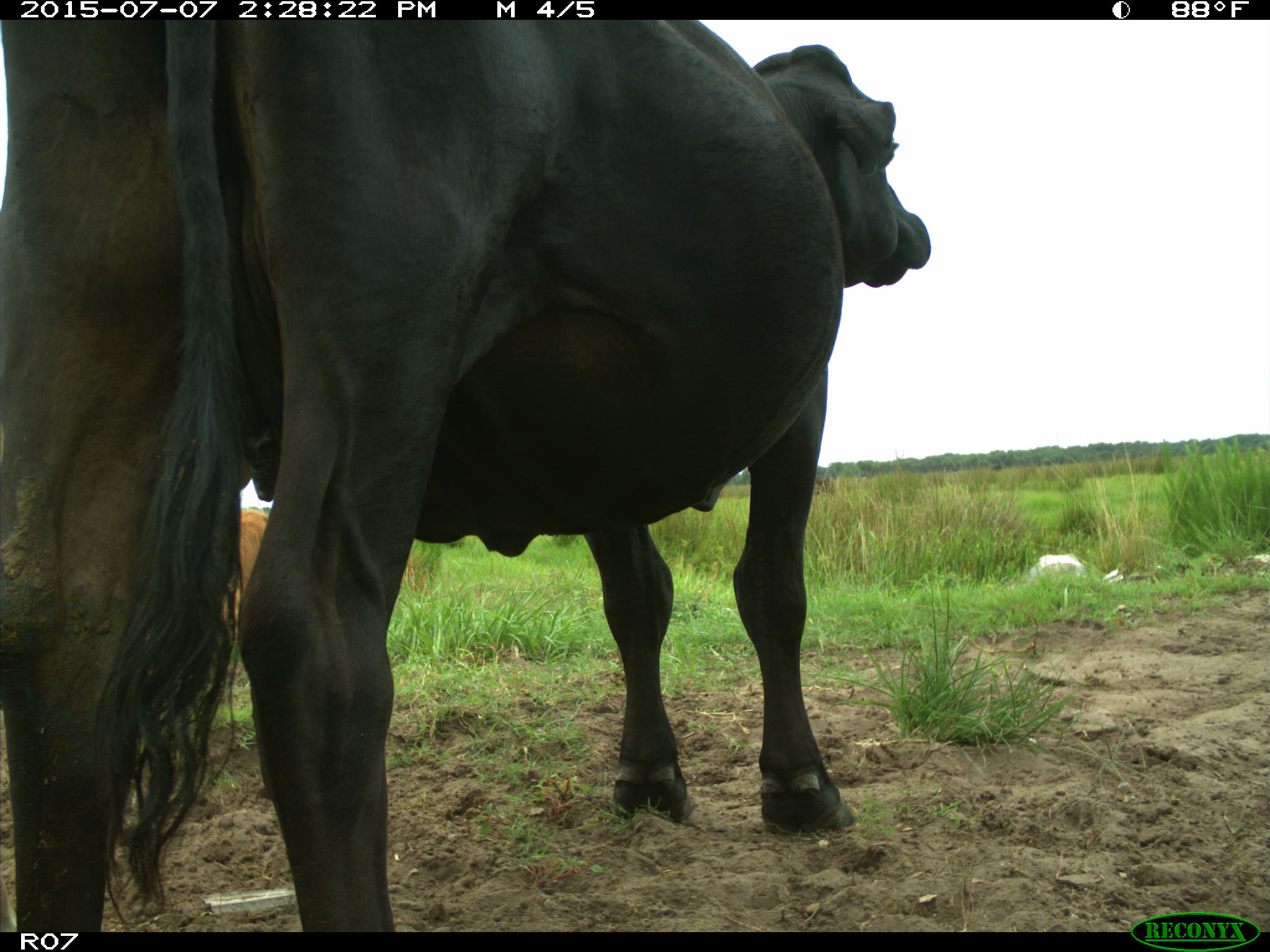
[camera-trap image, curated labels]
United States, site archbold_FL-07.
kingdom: Animalia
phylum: Chordata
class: Mammalia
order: Artiodactyla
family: Bovidae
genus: Bos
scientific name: Bos taurus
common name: domestic cow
Bos taurus (domestic cow).